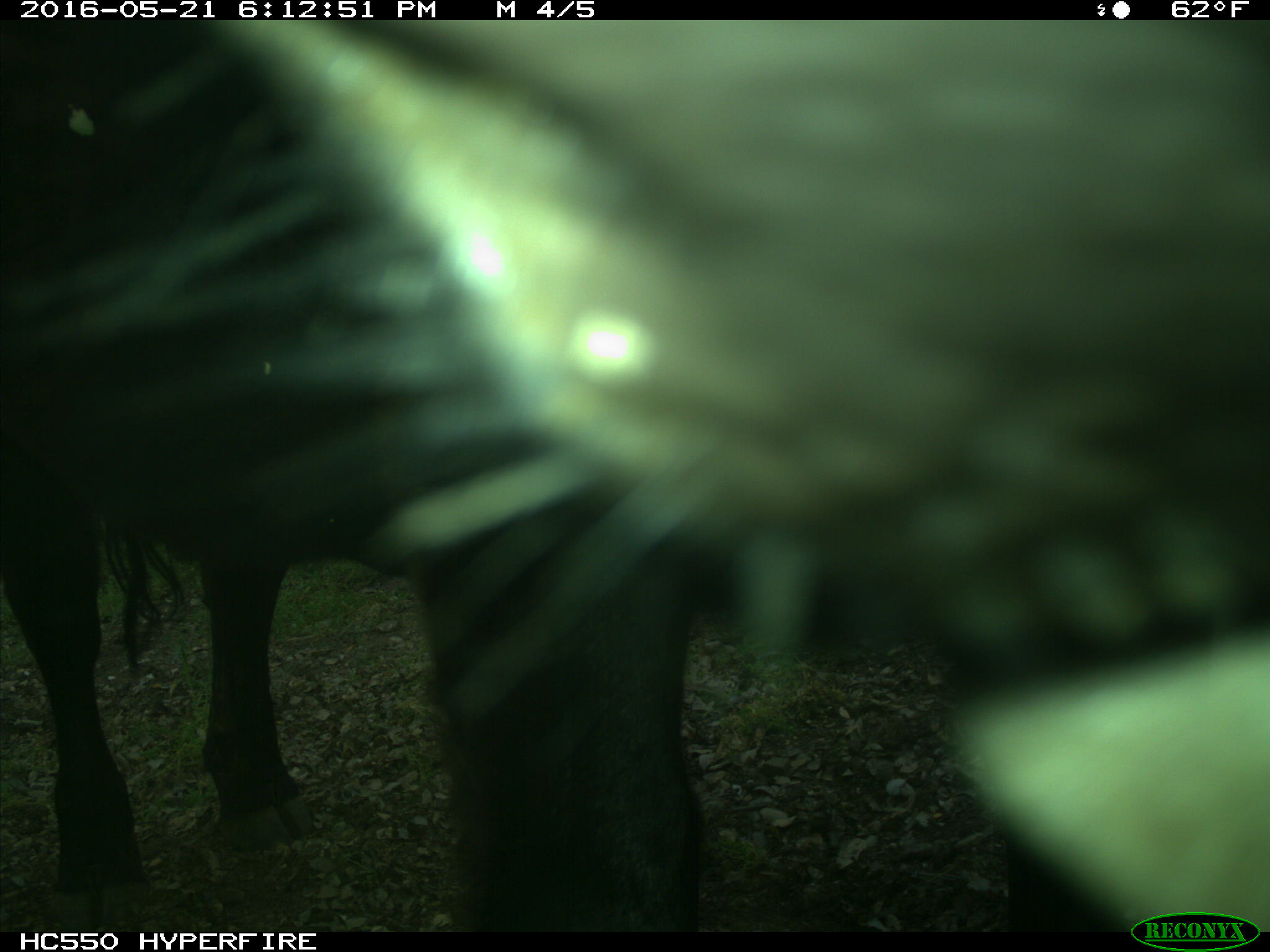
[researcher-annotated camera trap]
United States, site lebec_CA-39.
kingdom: Animalia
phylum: Chordata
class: Mammalia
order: Artiodactyla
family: Bovidae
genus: Bos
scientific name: Bos taurus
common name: domestic cow